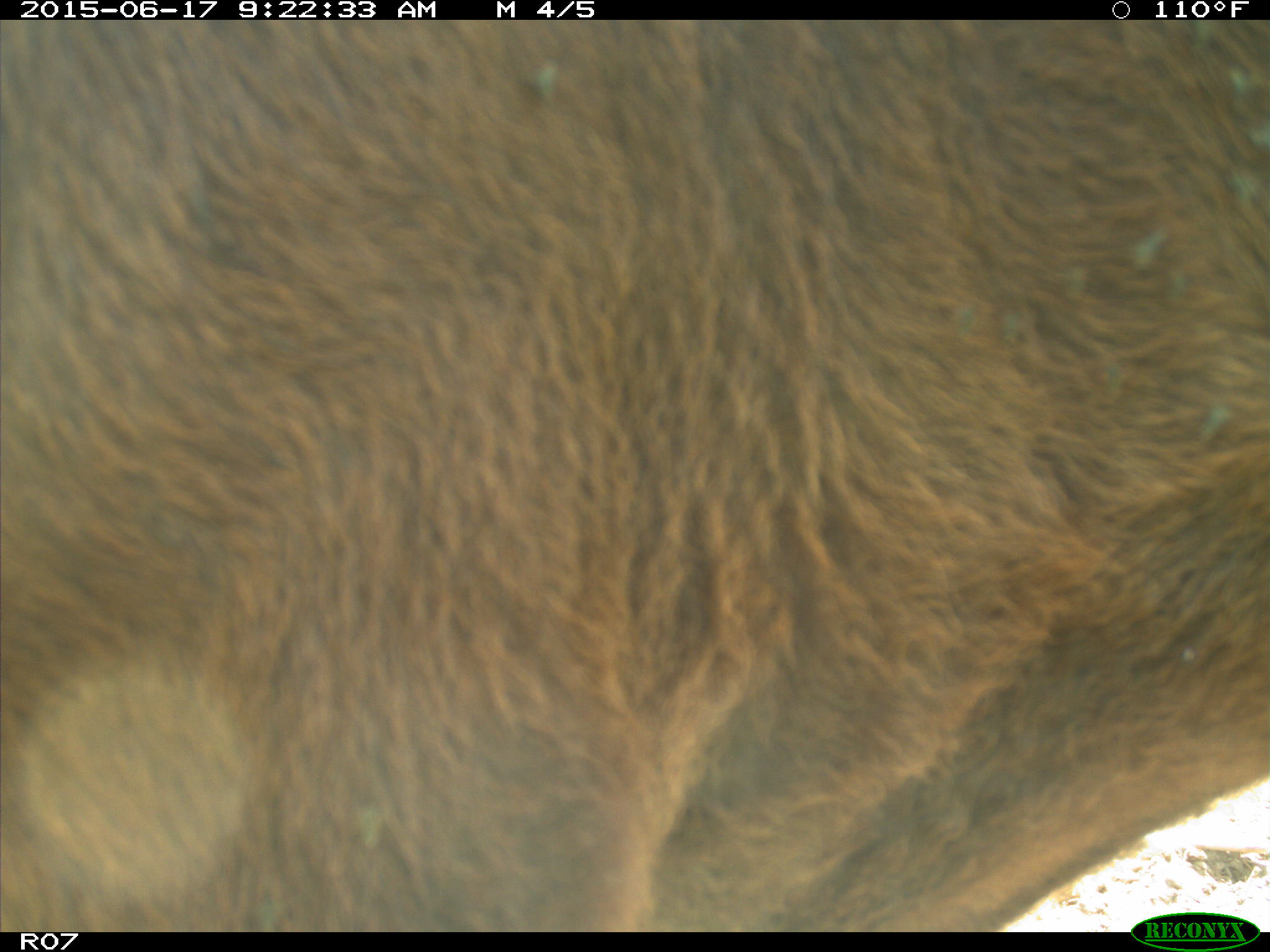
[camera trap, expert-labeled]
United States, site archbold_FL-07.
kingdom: Animalia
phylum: Chordata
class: Mammalia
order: Artiodactyla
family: Bovidae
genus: Bos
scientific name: Bos taurus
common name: domestic cow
Bos taurus (domestic cow).